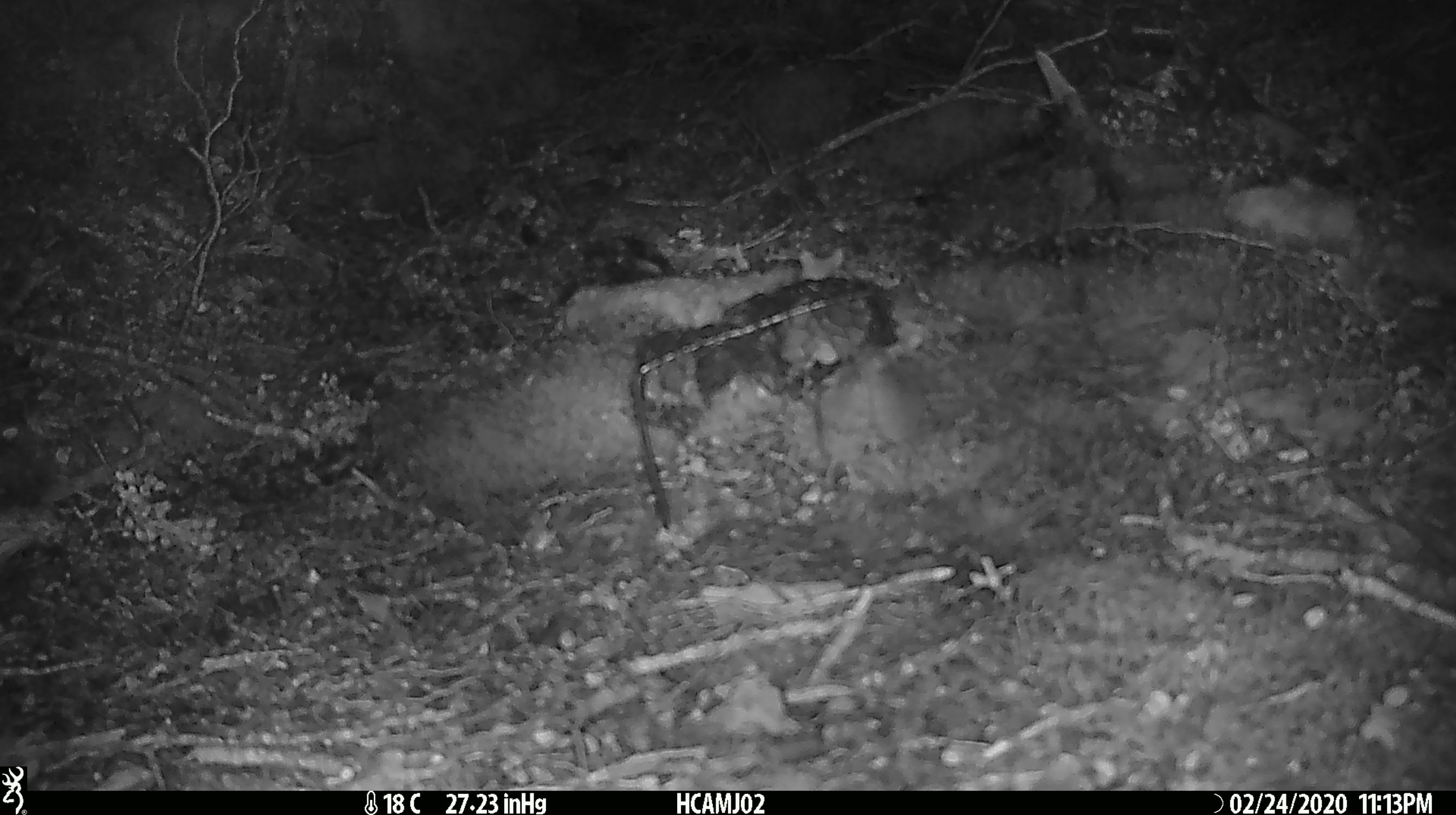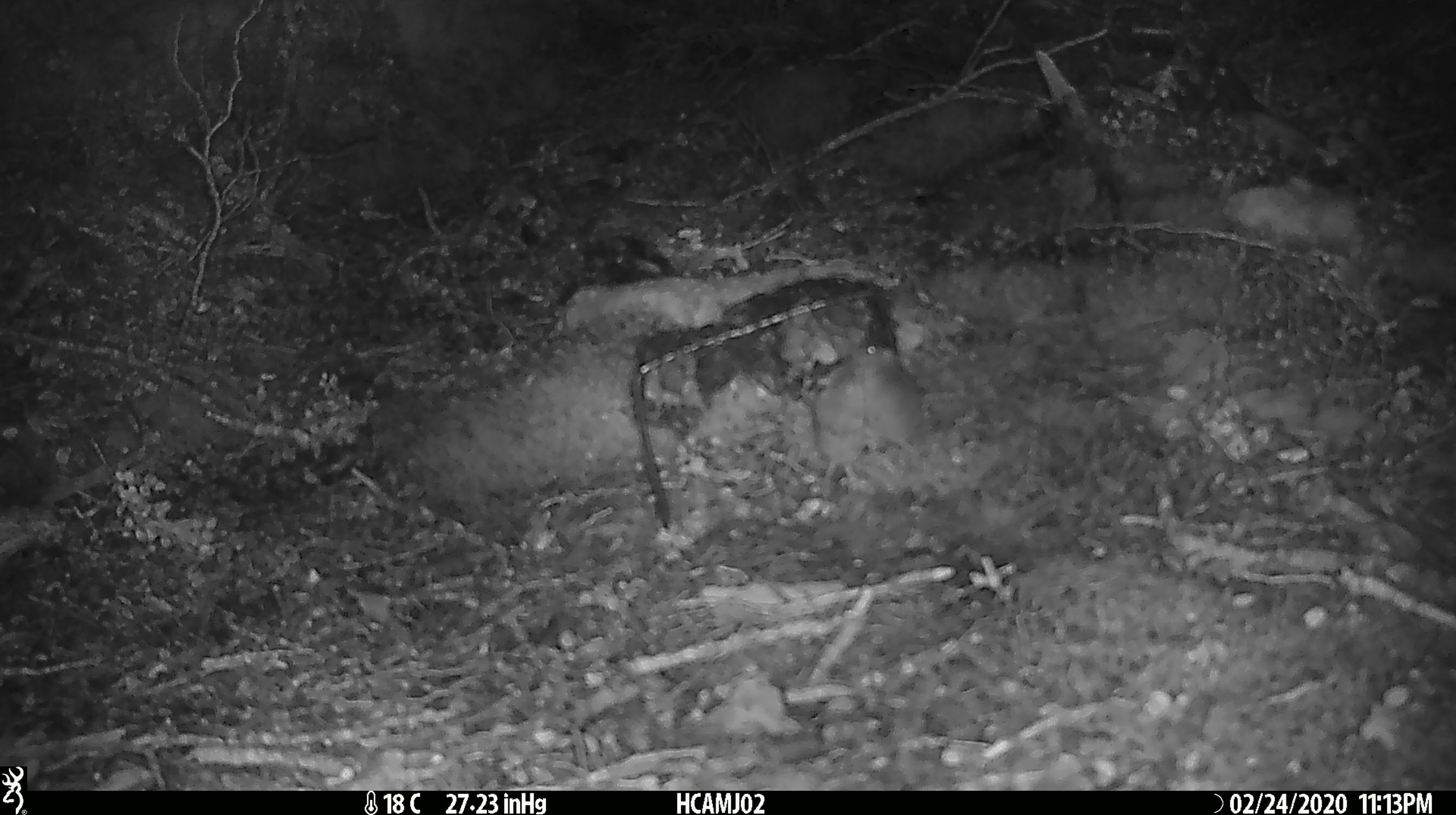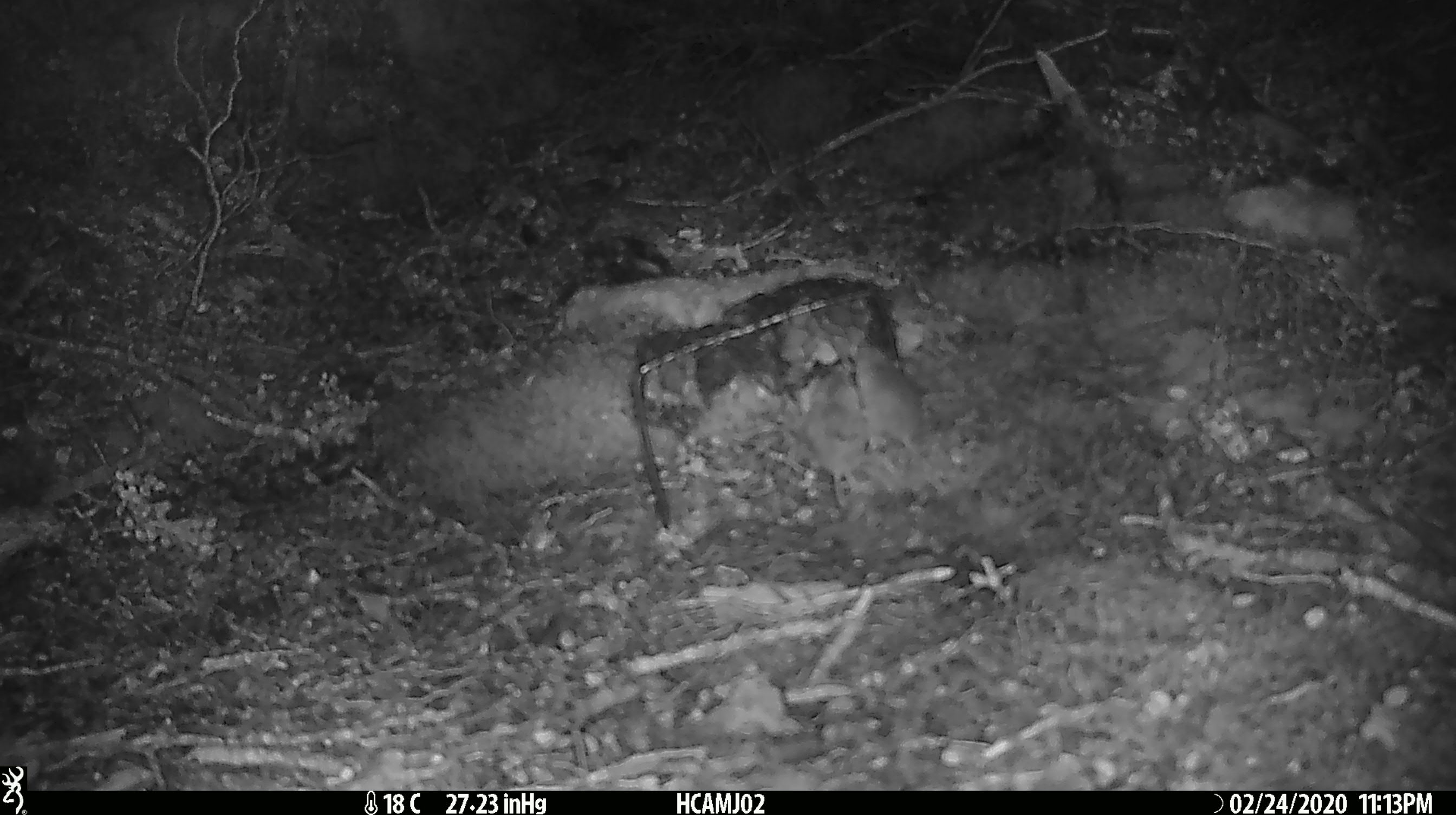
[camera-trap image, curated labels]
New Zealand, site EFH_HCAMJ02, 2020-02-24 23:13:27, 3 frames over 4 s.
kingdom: Animalia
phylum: Chordata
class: Mammalia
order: Rodentia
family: Muridae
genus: Mus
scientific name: Mus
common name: mouse